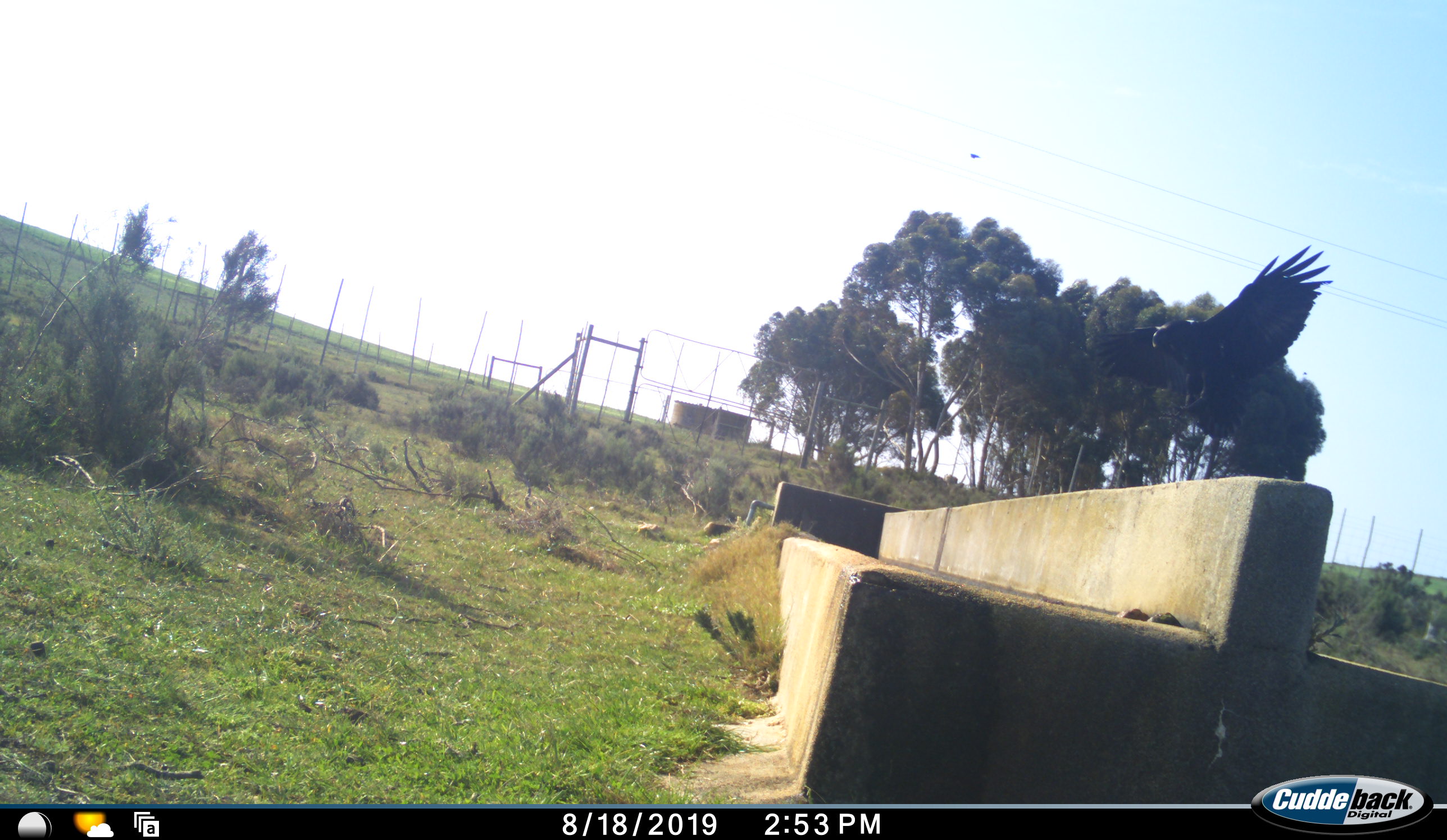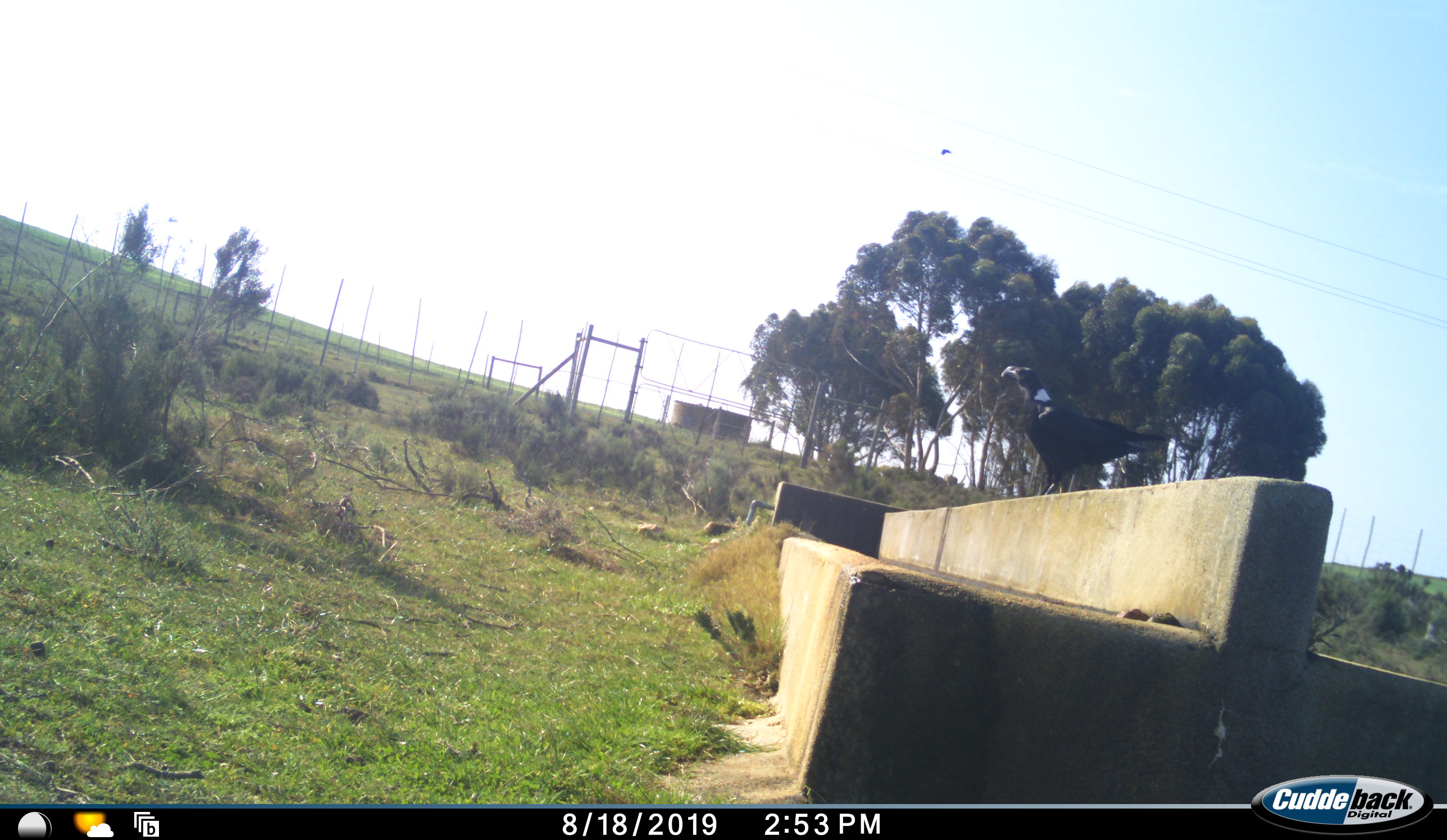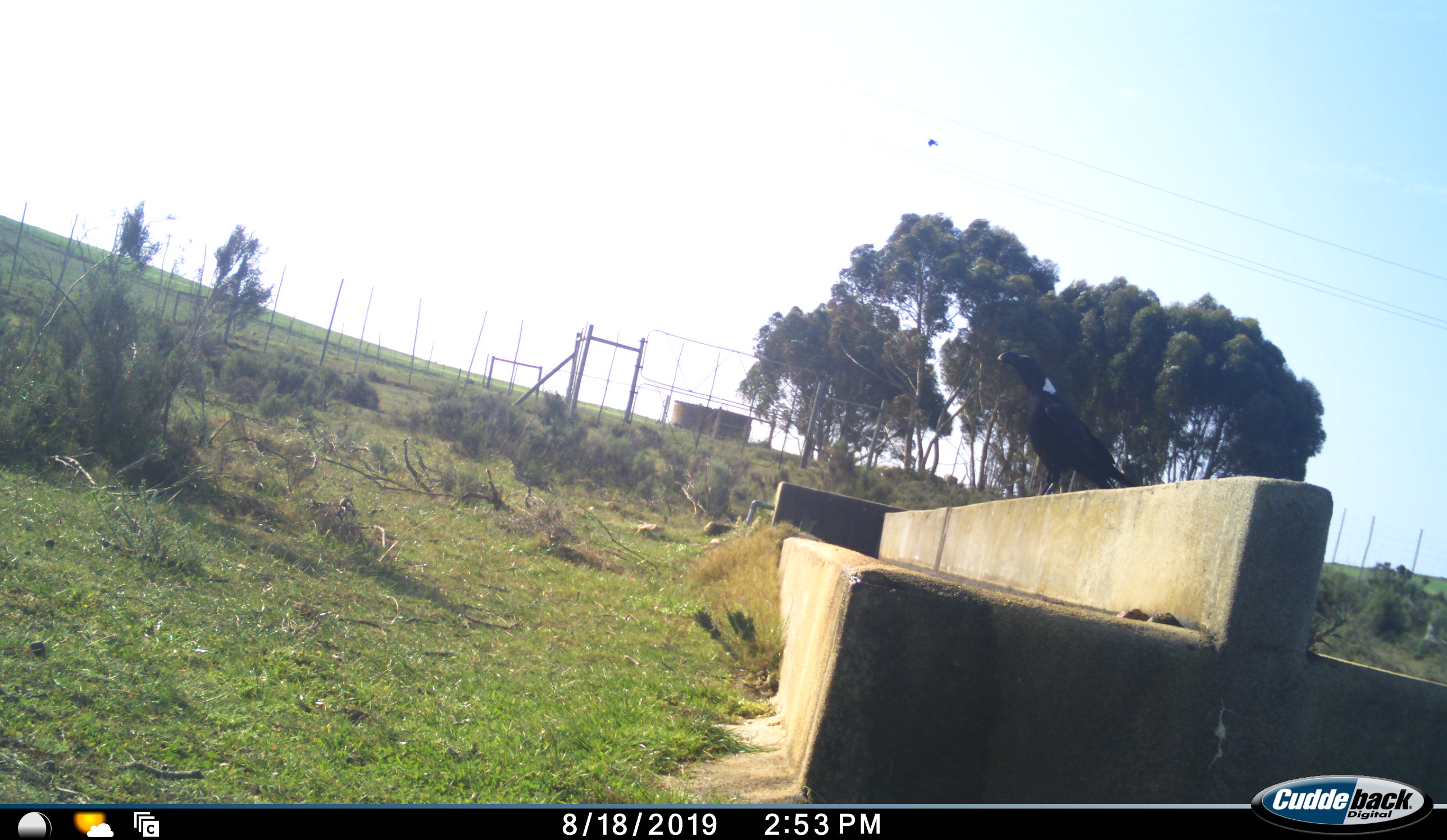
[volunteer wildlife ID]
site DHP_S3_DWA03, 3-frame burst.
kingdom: Animalia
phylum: Chordata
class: Aves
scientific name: Aves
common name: bird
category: birdother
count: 1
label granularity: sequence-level